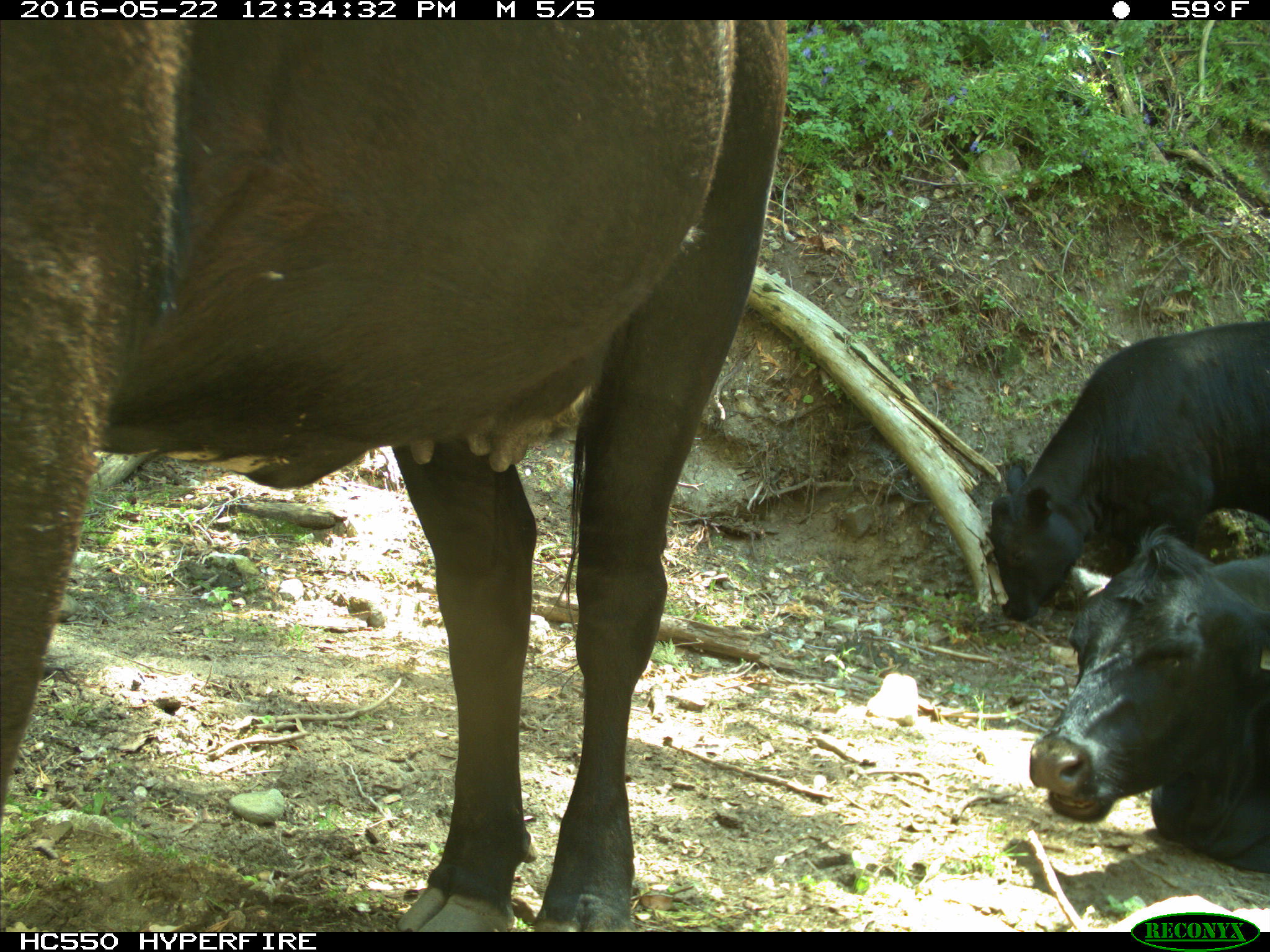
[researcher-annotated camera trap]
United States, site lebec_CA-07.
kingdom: Animalia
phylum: Chordata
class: Mammalia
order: Artiodactyla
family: Bovidae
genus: Bos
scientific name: Bos taurus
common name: domestic cow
Bos taurus (domestic cow).